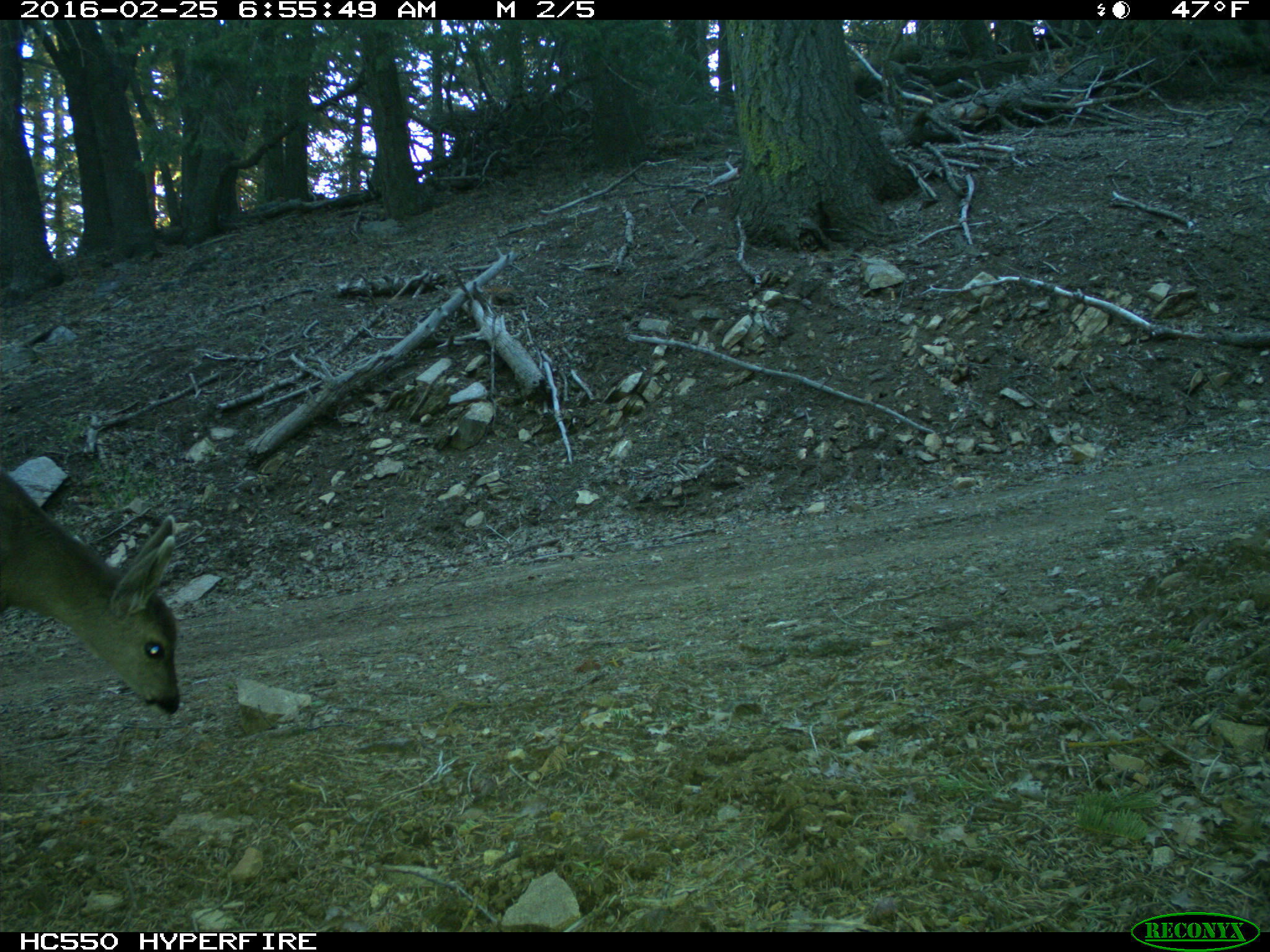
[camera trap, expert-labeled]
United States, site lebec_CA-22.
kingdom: Animalia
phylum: Chordata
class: Mammalia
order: Artiodactyla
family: Cervidae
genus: Odocoileus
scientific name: Odocoileus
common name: deer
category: unidentified deer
Unidentified deer (deer) (Odocoileus).